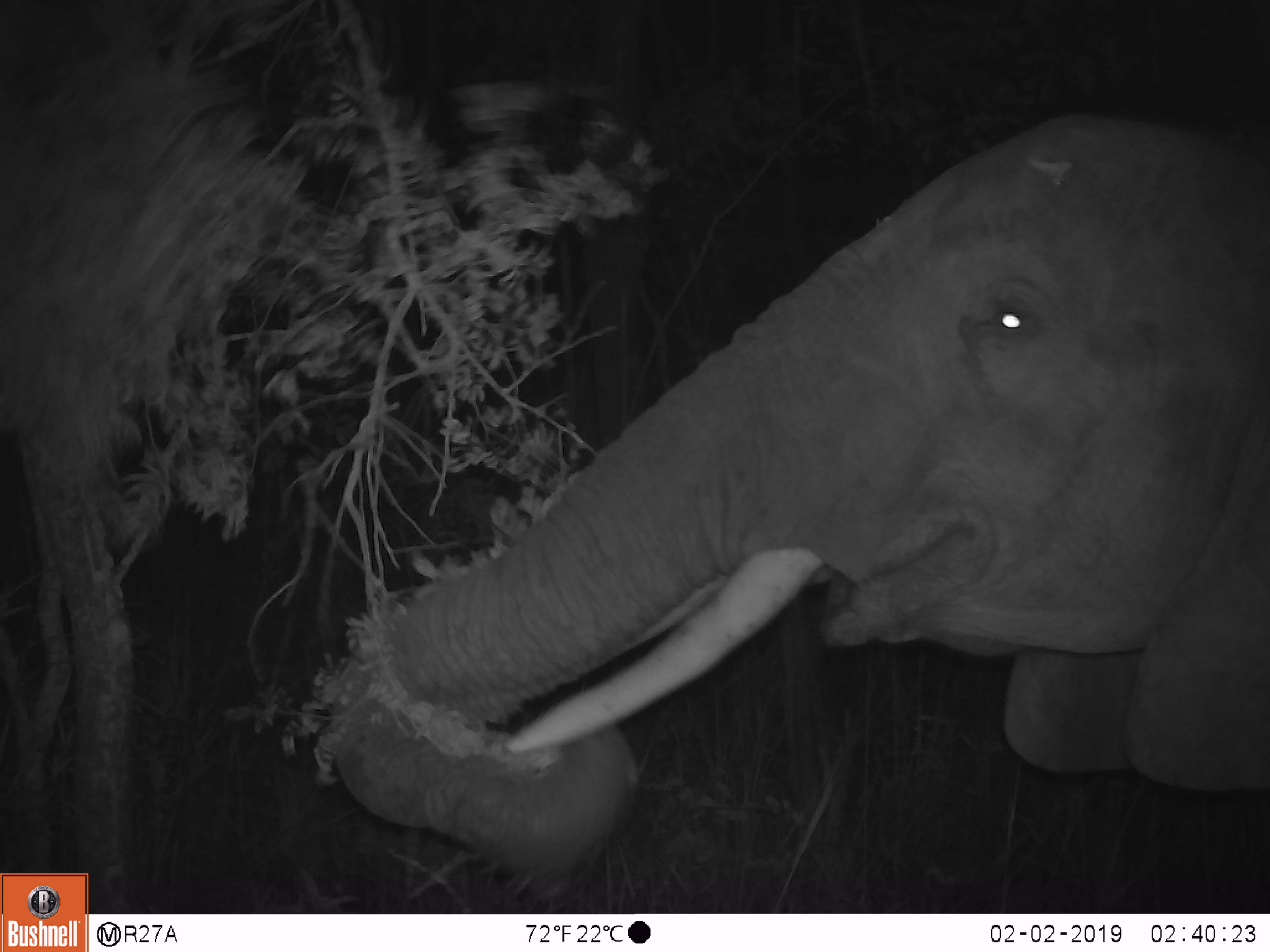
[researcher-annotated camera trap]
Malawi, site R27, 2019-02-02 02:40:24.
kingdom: Animalia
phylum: Chordata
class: Mammalia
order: Proboscidea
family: Elephantidae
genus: Loxodonta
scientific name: Loxodonta africana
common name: african savanna elephant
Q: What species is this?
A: African savanna elephant (Loxodonta africana).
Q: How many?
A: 1.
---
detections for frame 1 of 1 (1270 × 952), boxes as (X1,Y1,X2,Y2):
african savanna elephant: (312,85,1266,898)